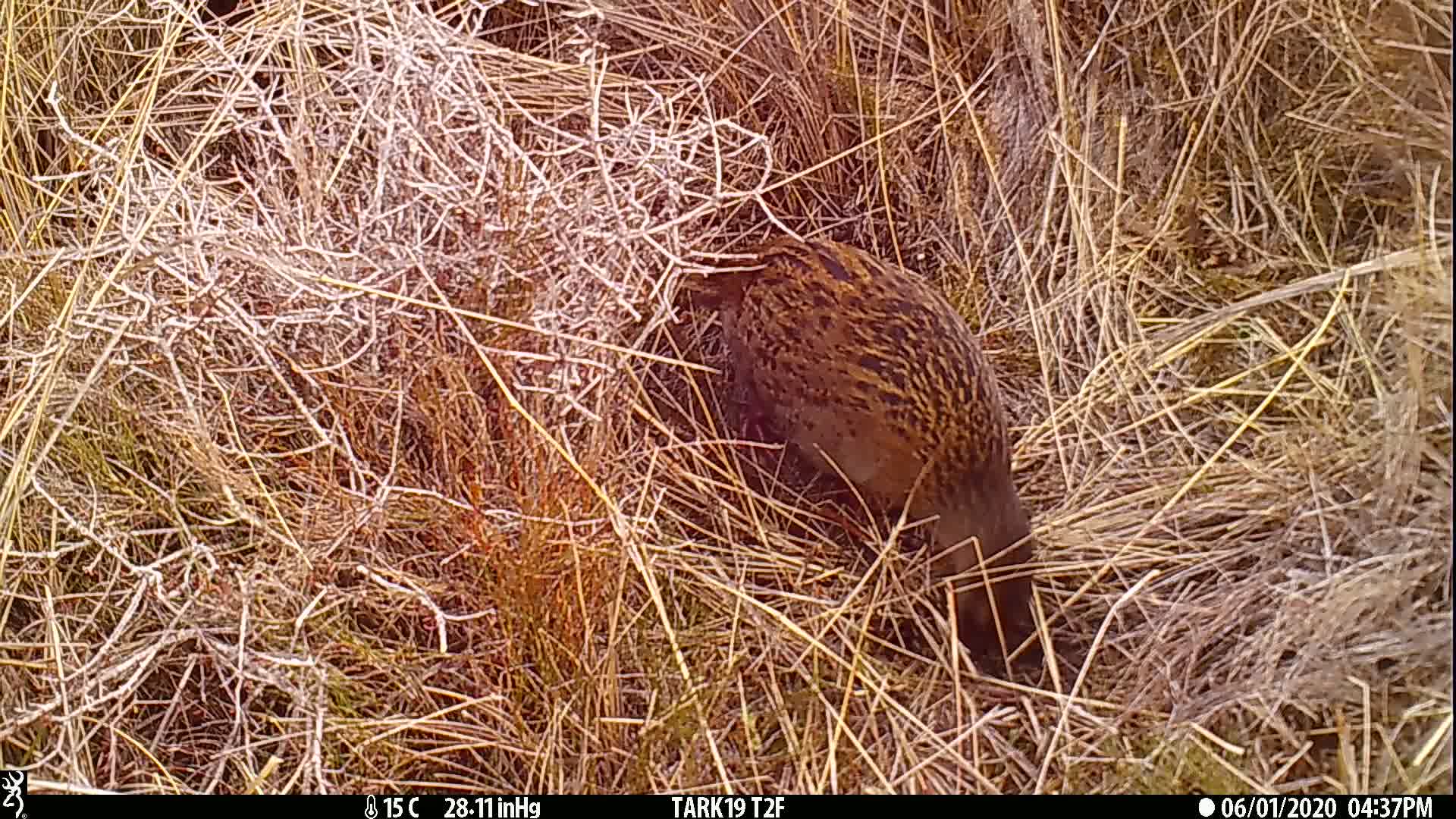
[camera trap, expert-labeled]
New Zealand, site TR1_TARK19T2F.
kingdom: Animalia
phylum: Chordata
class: Aves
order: Gruiformes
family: Rallidae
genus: Gallirallus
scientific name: Gallirallus australis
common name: weka